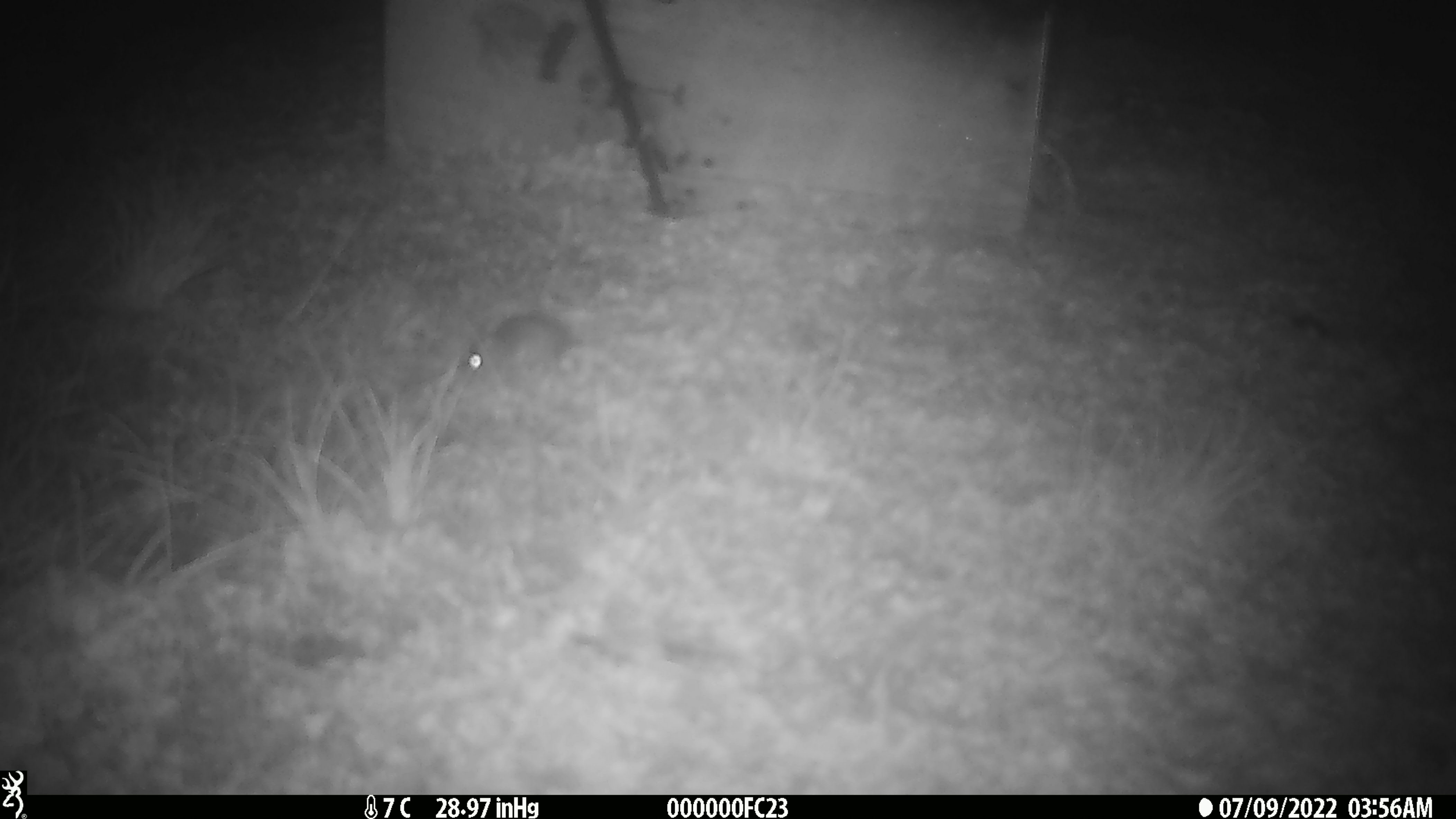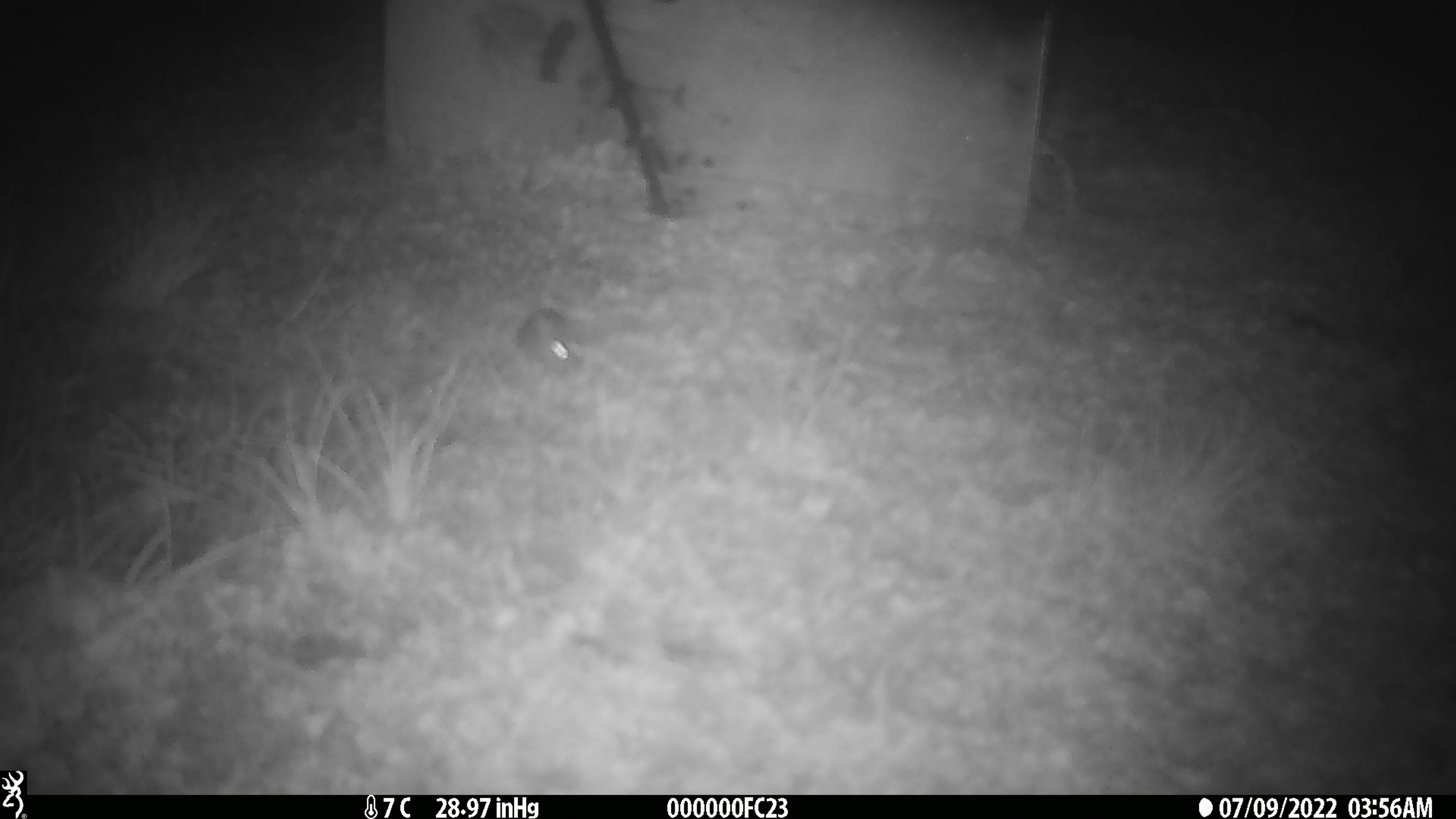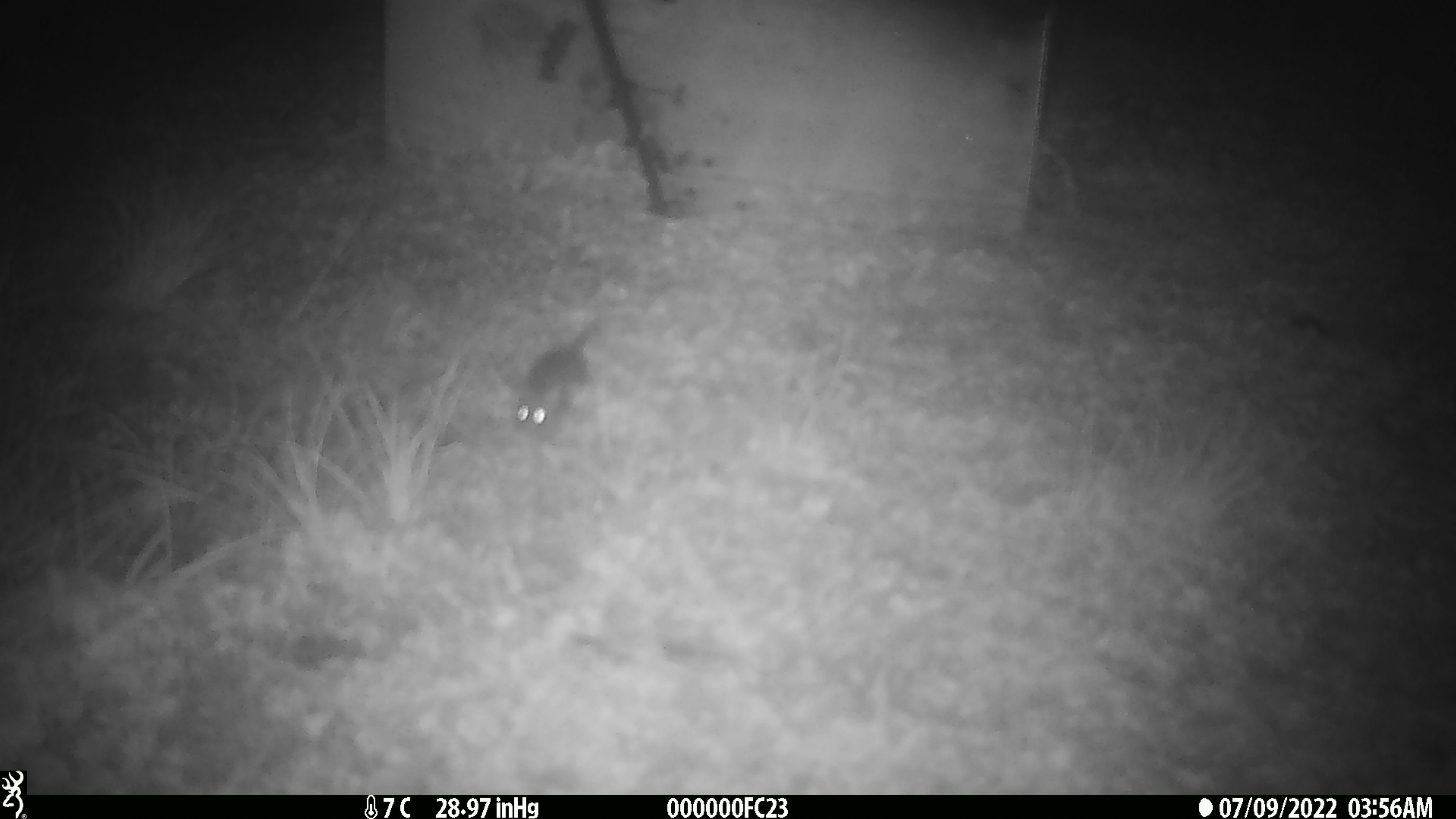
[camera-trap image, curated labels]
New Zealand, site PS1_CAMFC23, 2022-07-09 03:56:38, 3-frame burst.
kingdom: Animalia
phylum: Chordata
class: Mammalia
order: Rodentia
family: Muridae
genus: Mus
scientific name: Mus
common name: mouse